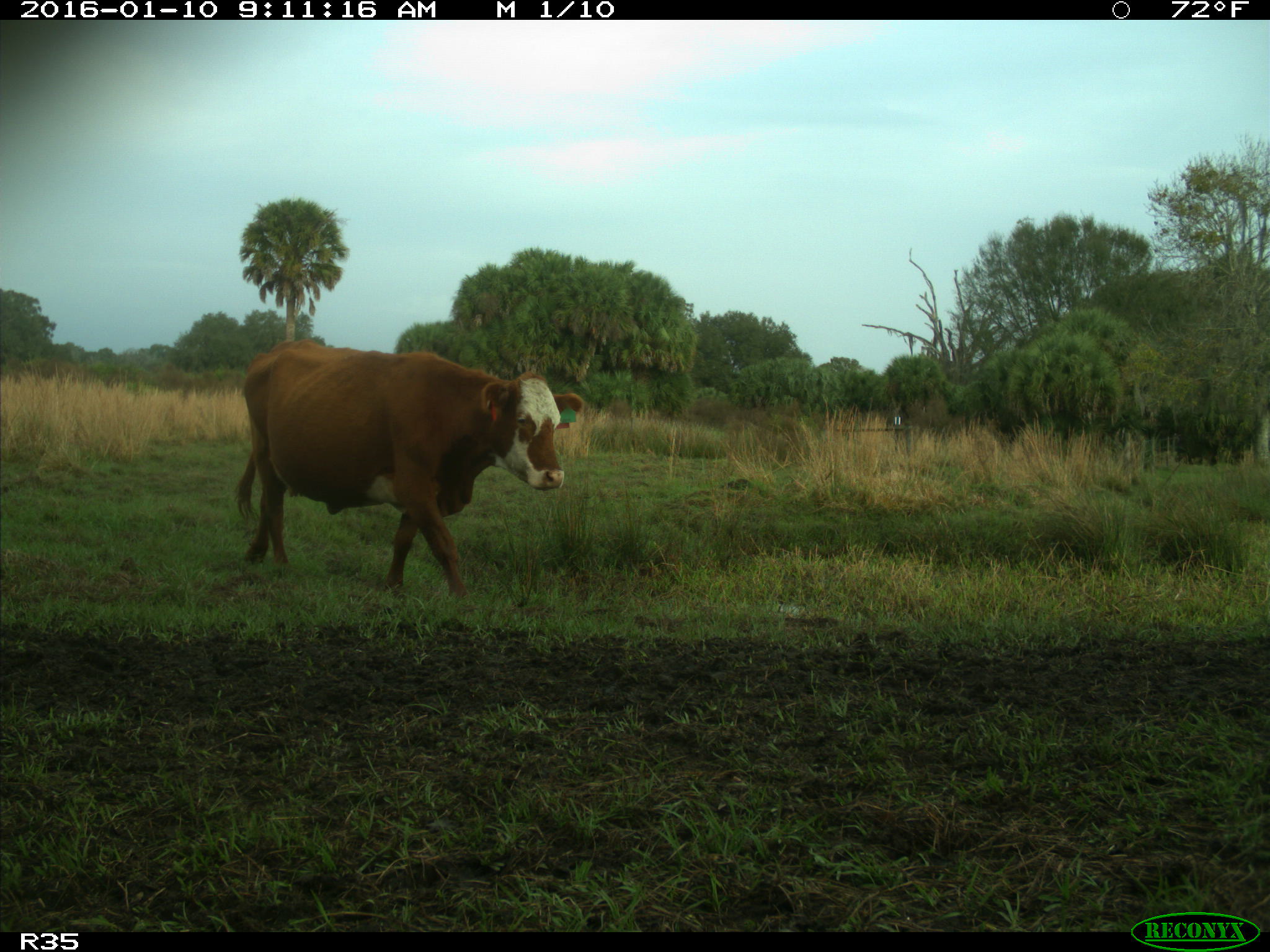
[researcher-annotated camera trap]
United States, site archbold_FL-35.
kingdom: Animalia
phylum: Chordata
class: Mammalia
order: Artiodactyla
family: Bovidae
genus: Bos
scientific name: Bos taurus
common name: domestic cow